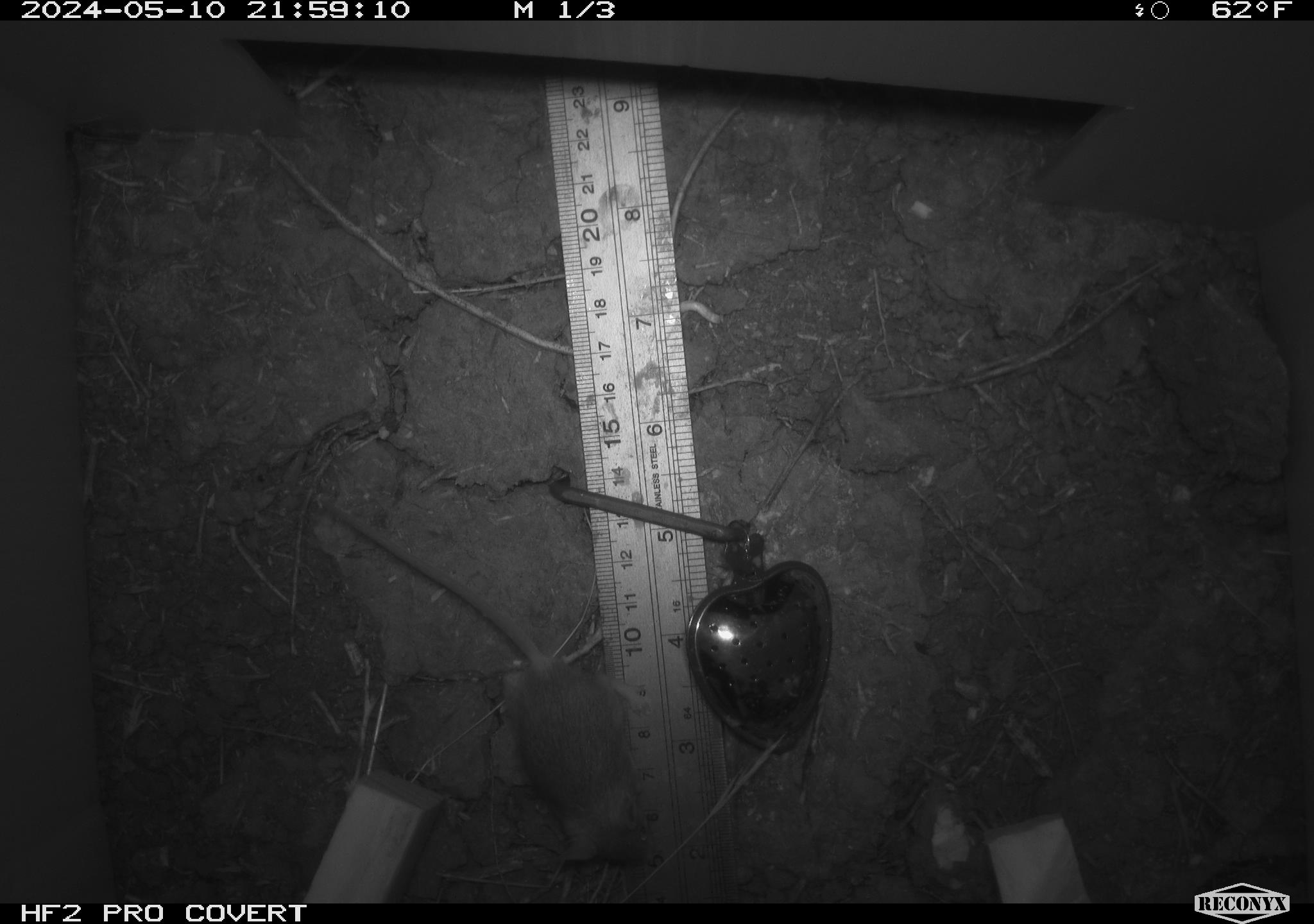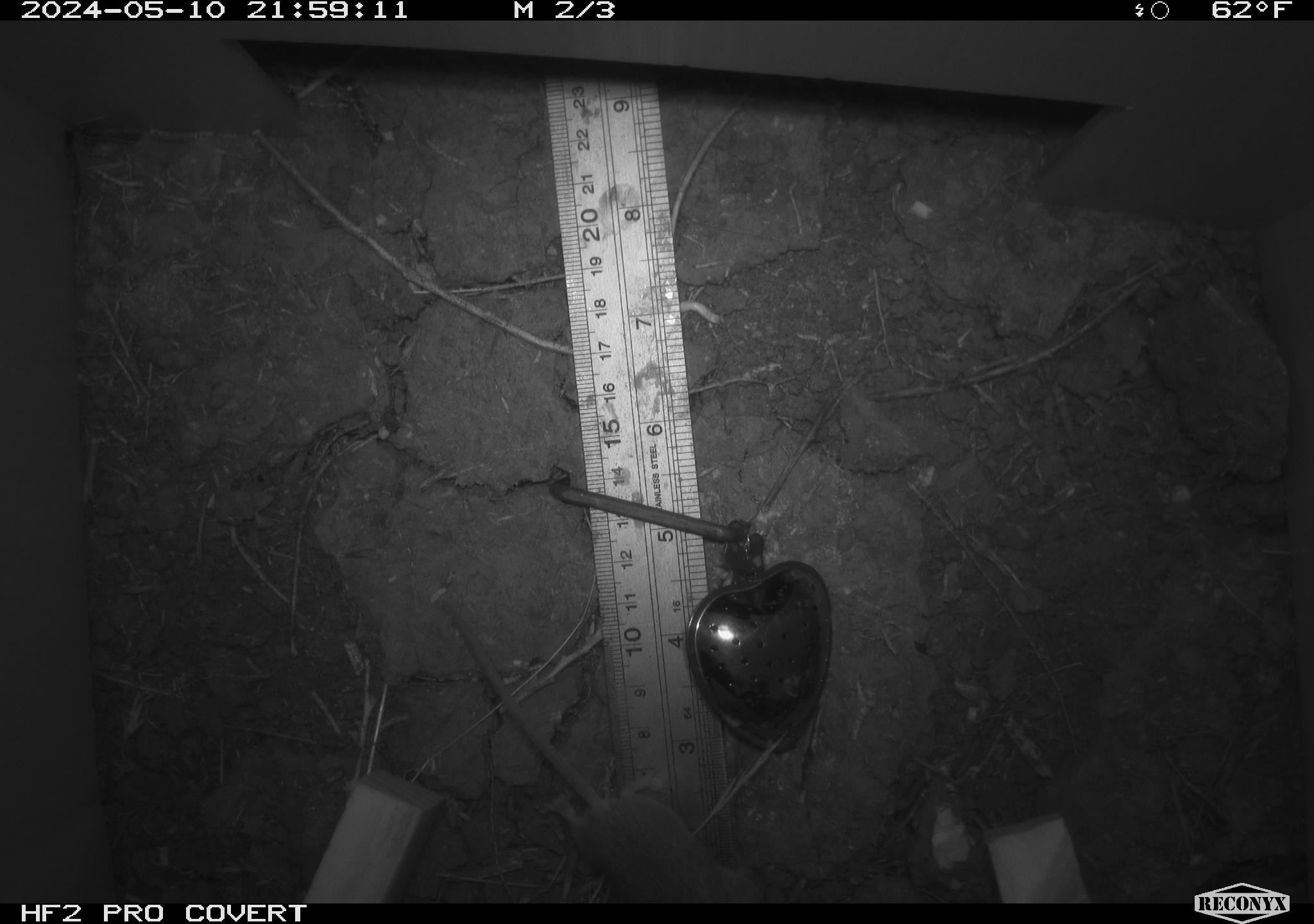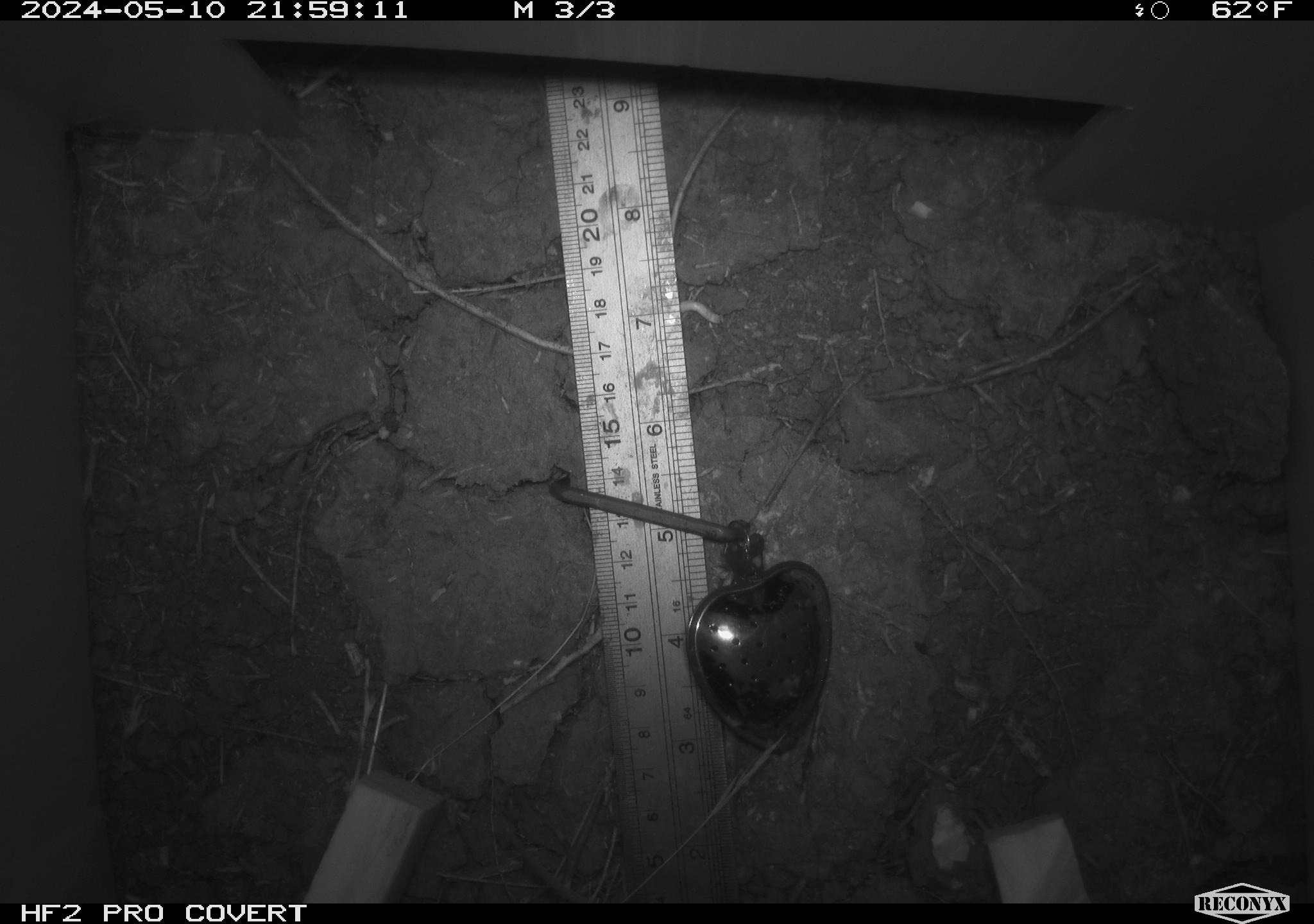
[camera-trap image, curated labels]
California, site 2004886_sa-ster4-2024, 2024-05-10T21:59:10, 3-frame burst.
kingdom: Animalia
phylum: Chordata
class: Mammalia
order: Rodentia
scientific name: Rodentia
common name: mouse species